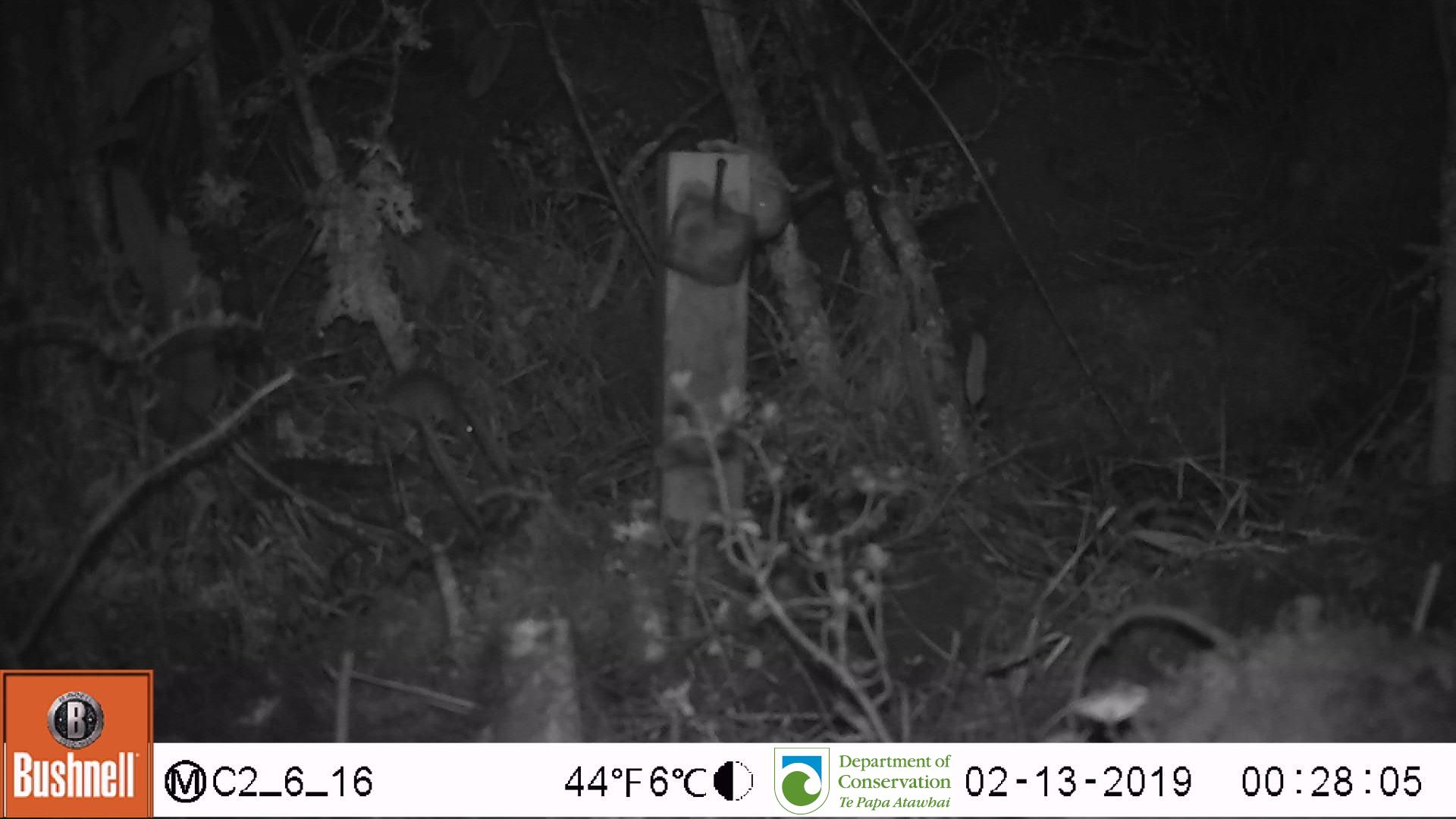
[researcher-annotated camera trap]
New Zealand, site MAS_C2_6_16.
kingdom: Animalia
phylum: Chordata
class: Mammalia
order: Rodentia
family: Muridae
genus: Mus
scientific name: Mus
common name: mouse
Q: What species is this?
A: Mouse (Mus).